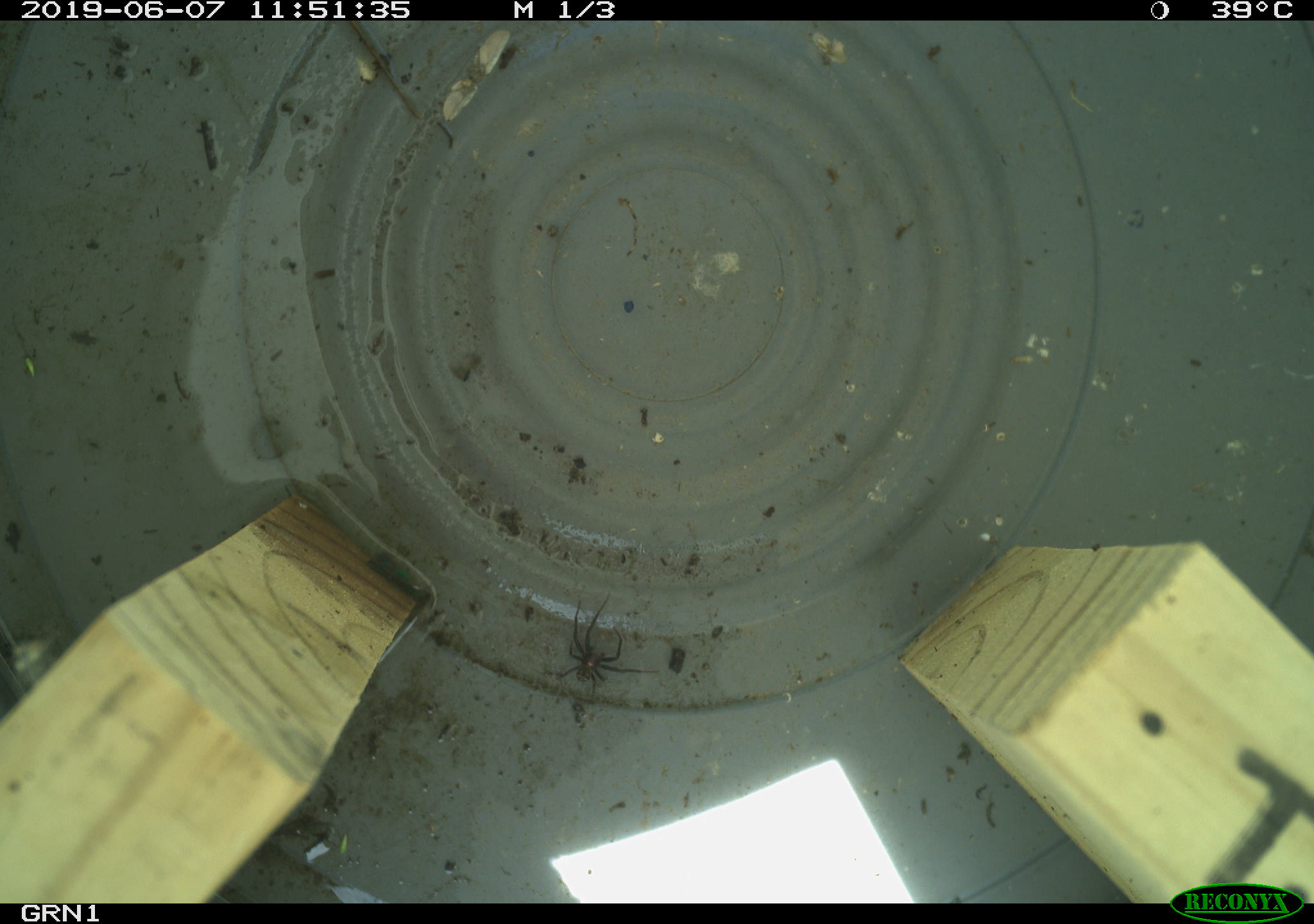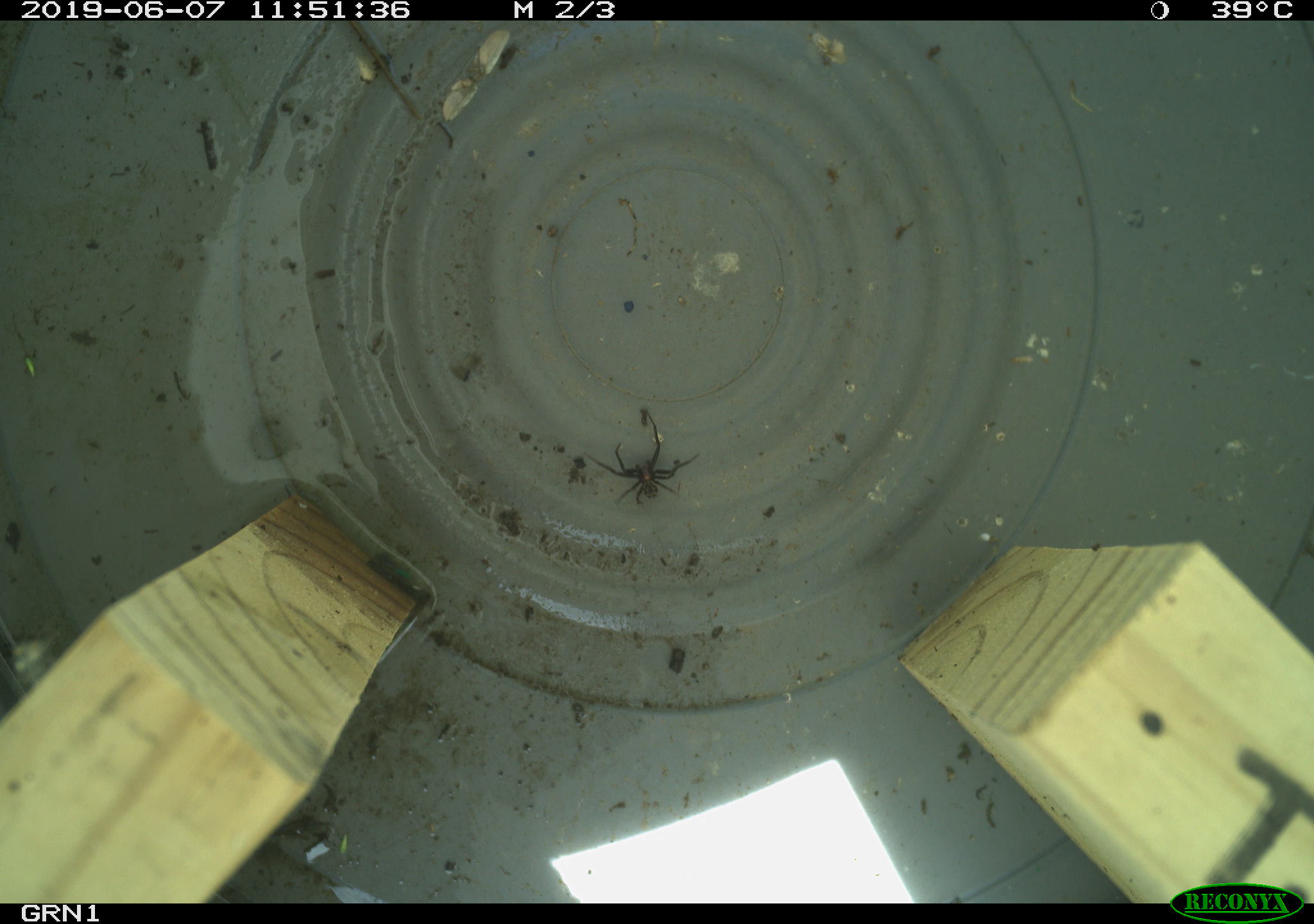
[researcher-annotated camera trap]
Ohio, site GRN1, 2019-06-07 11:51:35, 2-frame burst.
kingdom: Animalia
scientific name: Animalia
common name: animal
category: invertebrate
Invertebrate (animal) (Animalia).